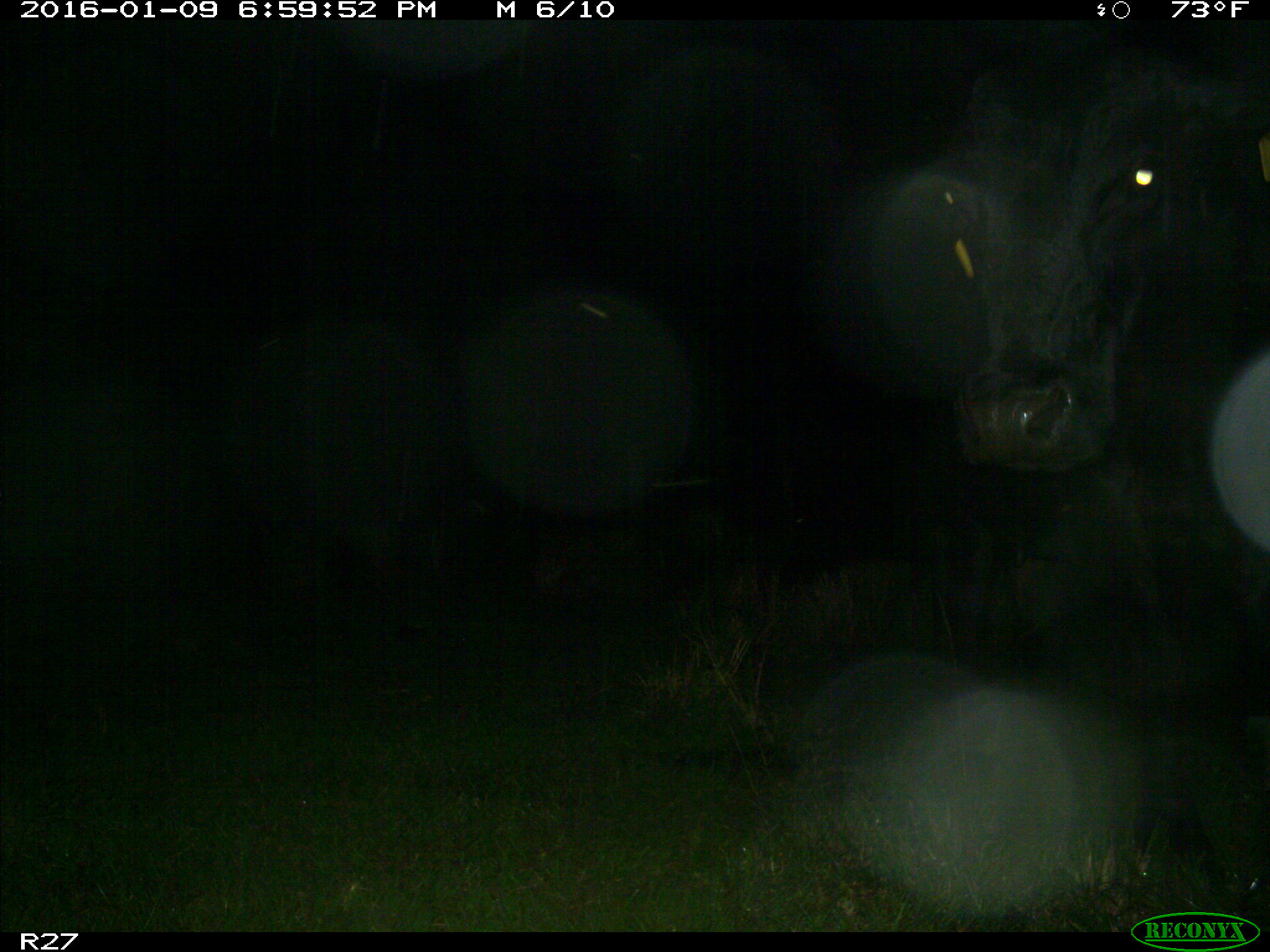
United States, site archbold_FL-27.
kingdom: Animalia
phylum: Chordata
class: Mammalia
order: Artiodactyla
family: Bovidae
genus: Bos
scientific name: Bos taurus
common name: domestic cow